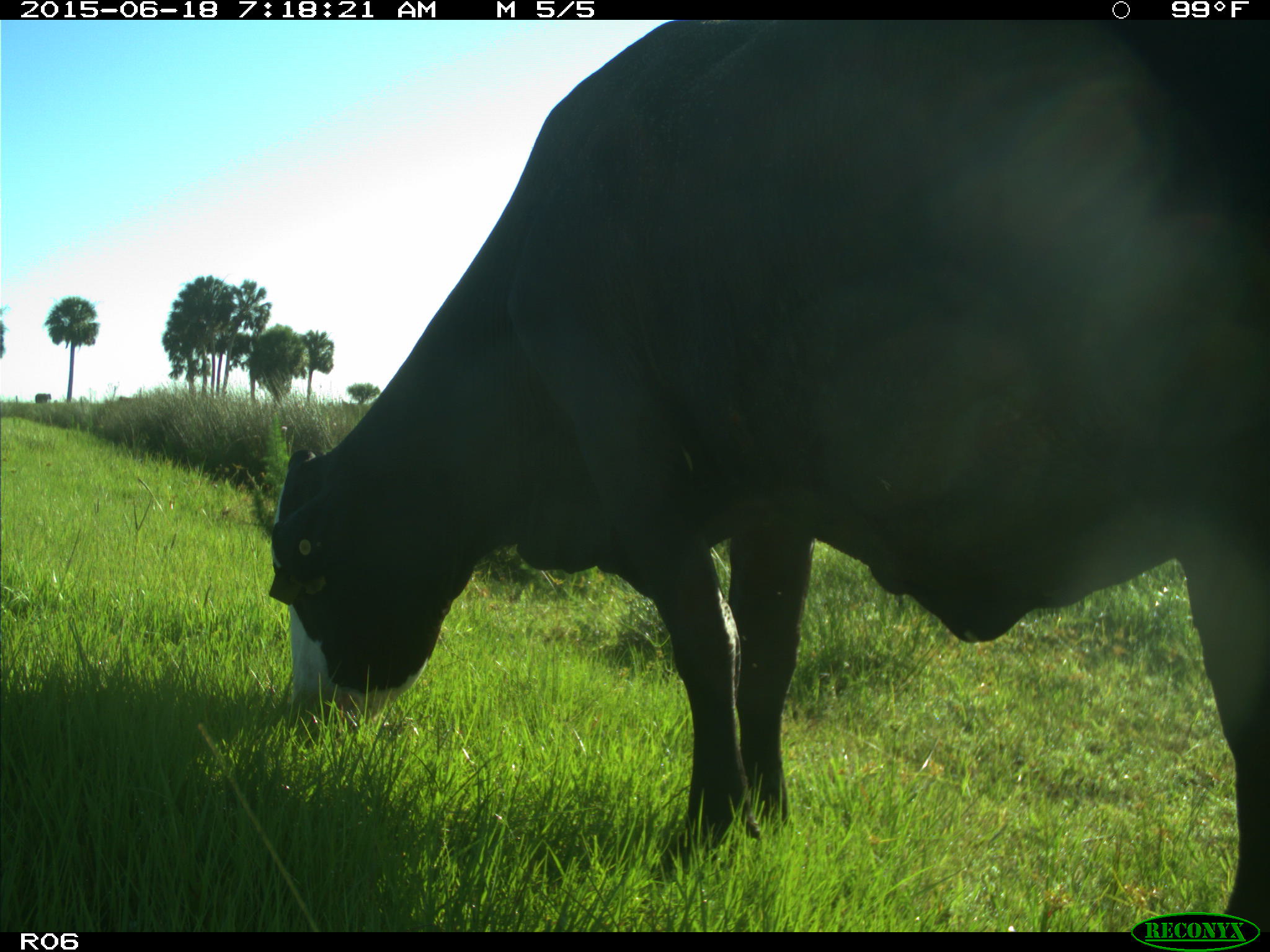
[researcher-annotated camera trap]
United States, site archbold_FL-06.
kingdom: Animalia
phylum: Chordata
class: Mammalia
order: Artiodactyla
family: Bovidae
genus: Bos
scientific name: Bos taurus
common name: domestic cow